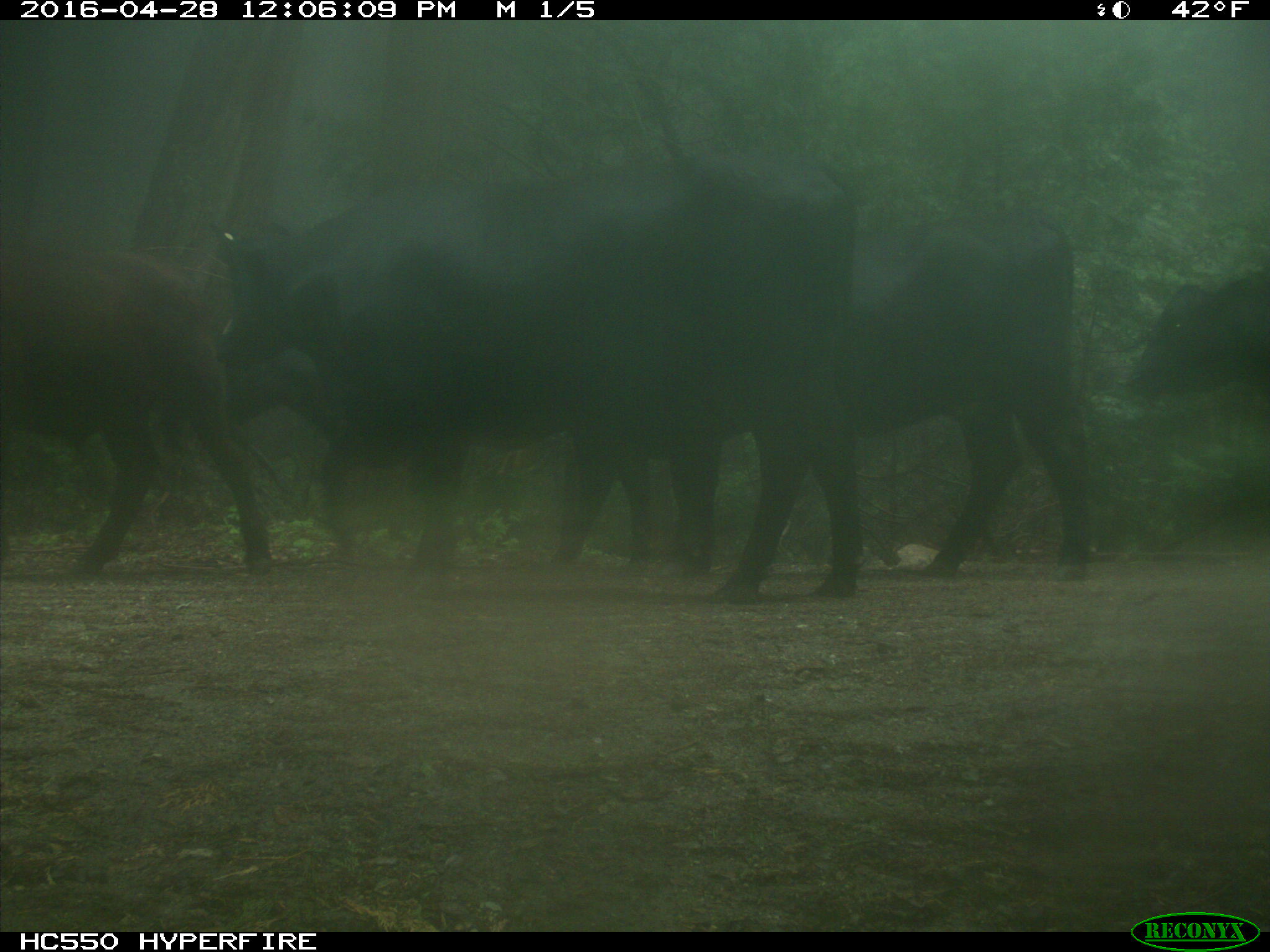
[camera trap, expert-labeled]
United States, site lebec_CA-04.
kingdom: Animalia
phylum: Chordata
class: Mammalia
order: Artiodactyla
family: Bovidae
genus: Bos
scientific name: Bos taurus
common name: domestic cow